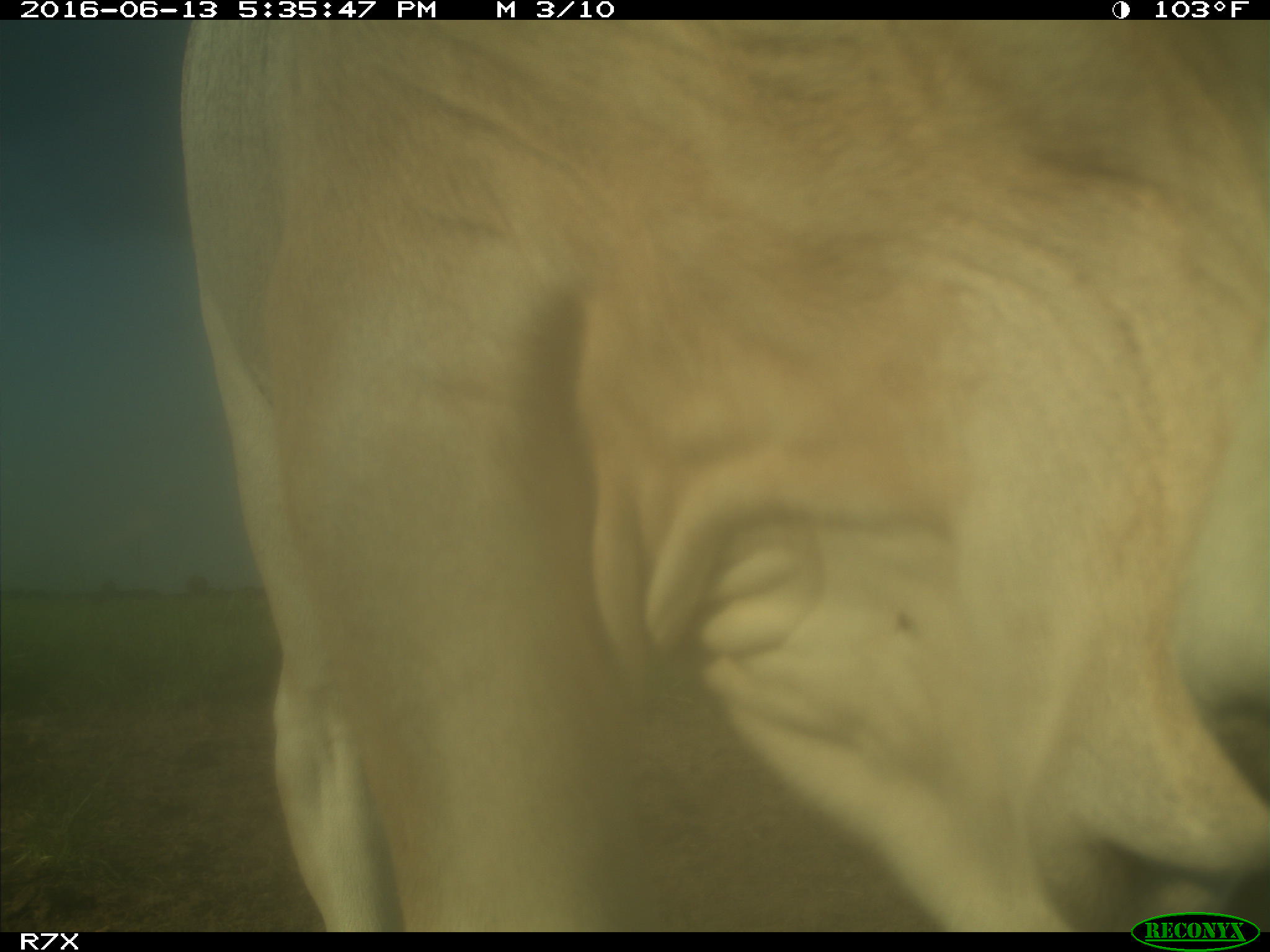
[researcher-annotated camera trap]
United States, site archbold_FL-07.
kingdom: Animalia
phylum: Chordata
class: Mammalia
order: Artiodactyla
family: Bovidae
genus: Bos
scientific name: Bos taurus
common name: domestic cow